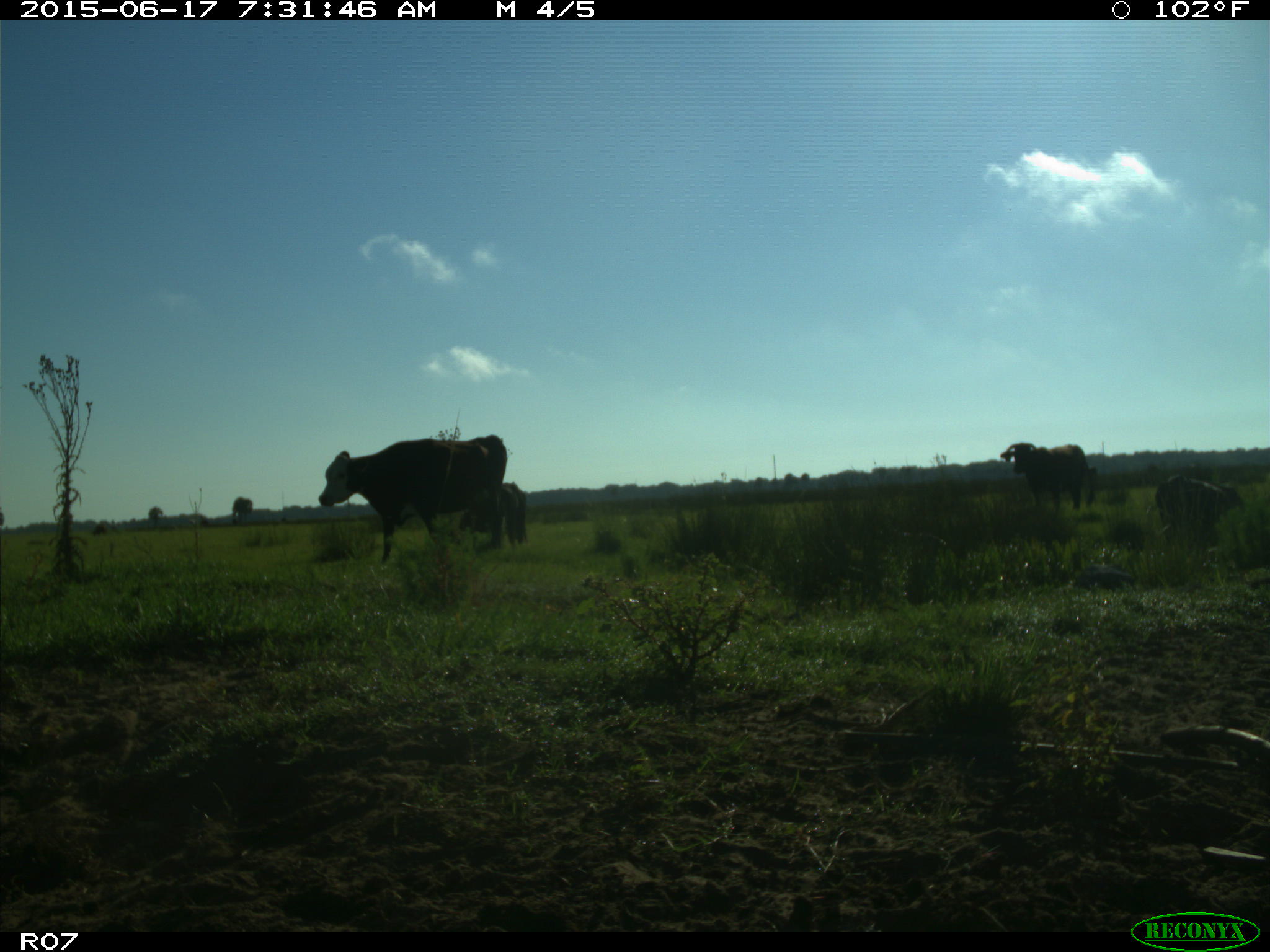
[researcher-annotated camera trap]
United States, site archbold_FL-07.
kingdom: Animalia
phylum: Chordata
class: Mammalia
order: Artiodactyla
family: Bovidae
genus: Bos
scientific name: Bos taurus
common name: domestic cow